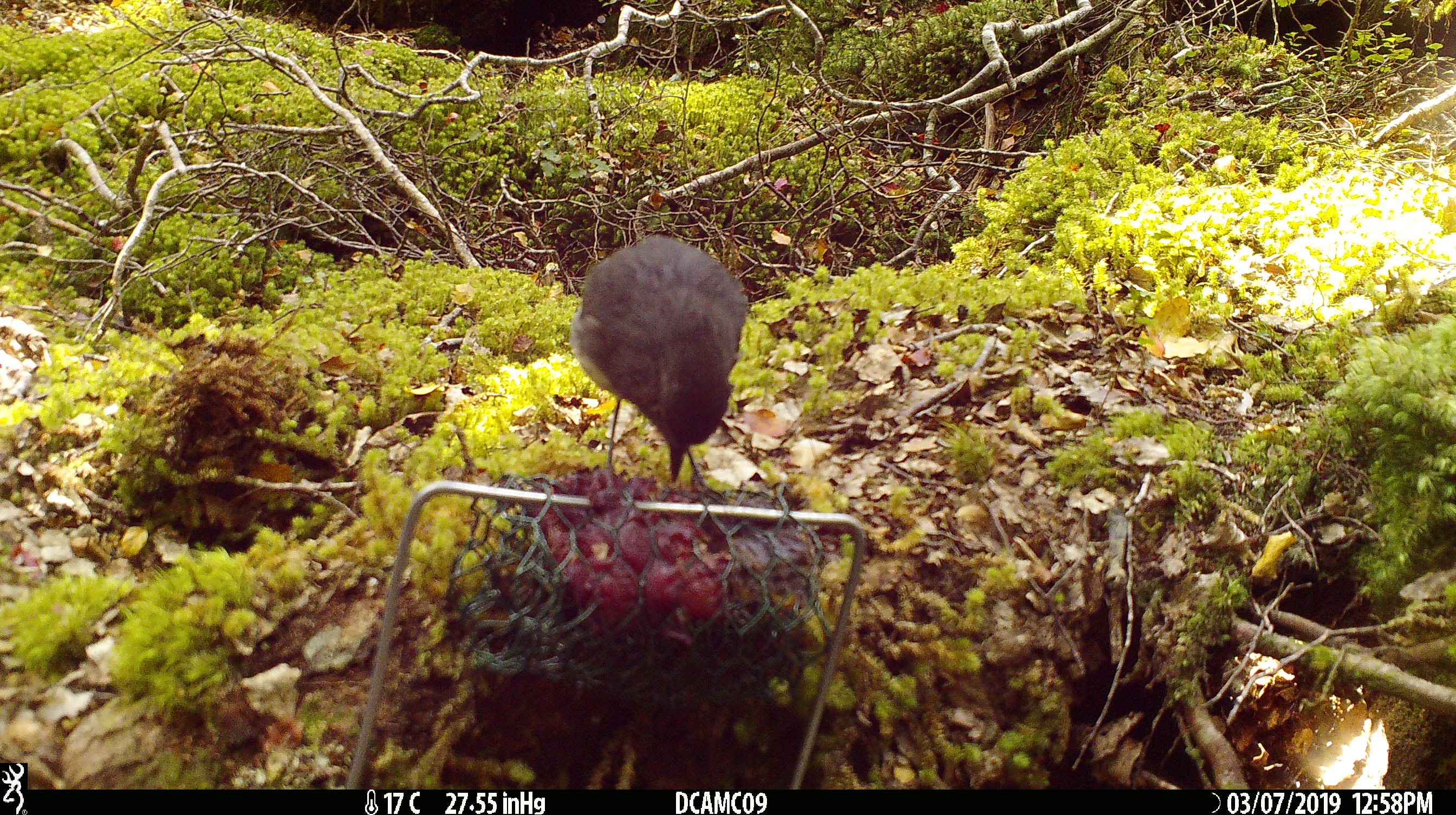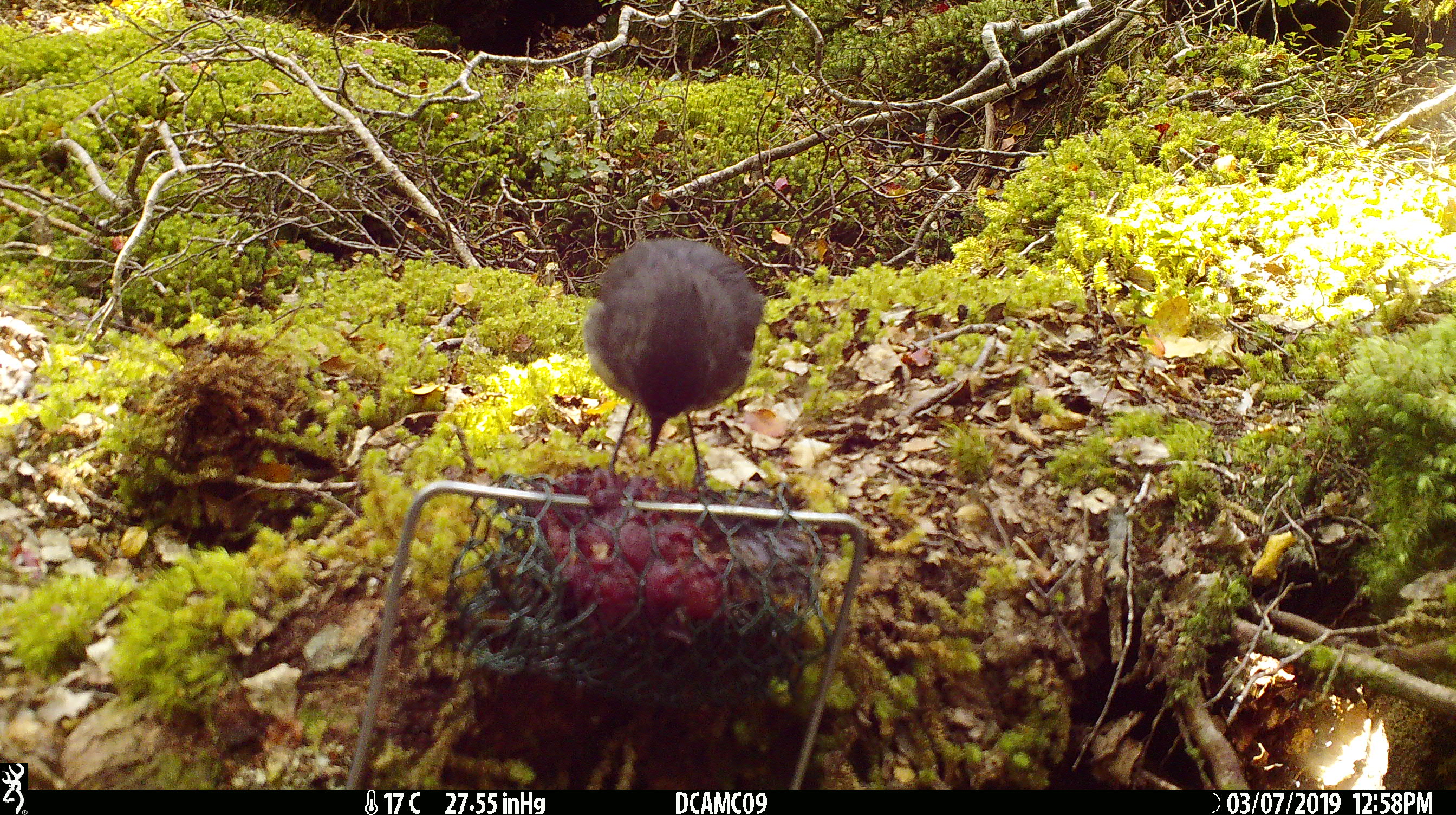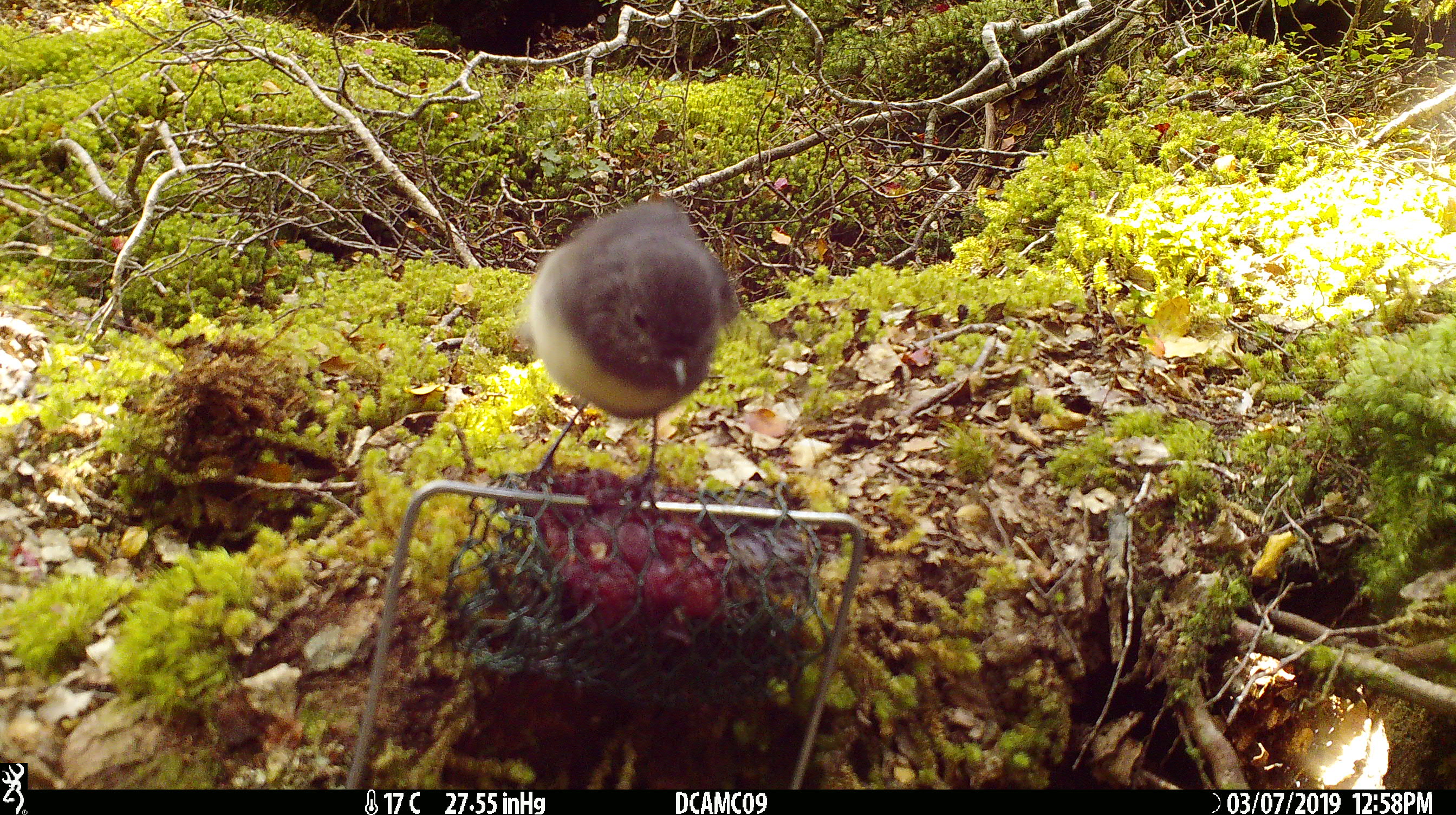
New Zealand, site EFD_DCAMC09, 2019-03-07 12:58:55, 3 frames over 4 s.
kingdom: Animalia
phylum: Chordata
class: Aves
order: Passeriformes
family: Petroicidae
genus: Petroica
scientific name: Petroica australis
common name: new zealand robin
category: robin